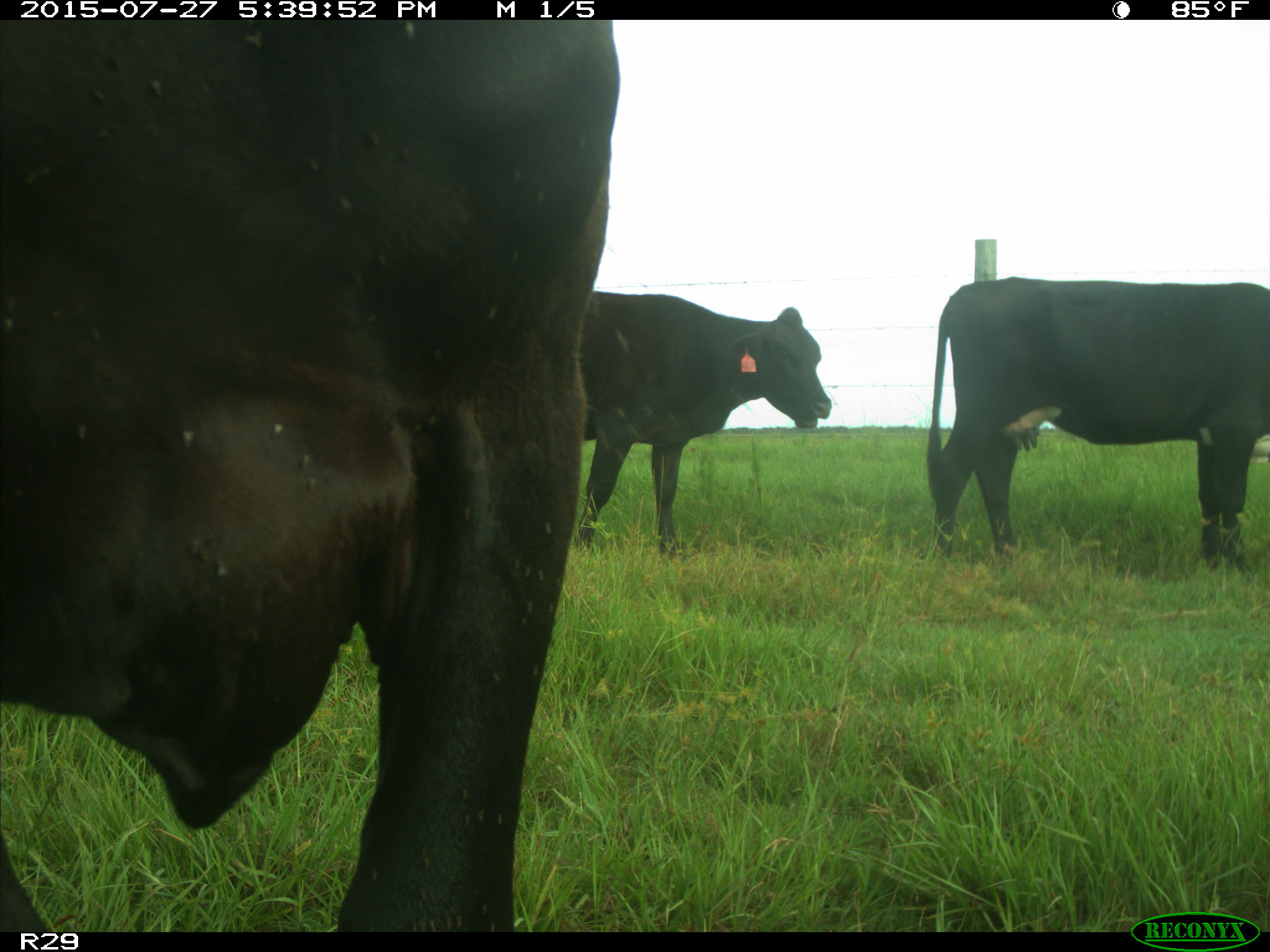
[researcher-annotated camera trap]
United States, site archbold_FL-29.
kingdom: Animalia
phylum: Chordata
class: Mammalia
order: Artiodactyla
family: Bovidae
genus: Bos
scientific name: Bos taurus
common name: domestic cow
Bos taurus (domestic cow).